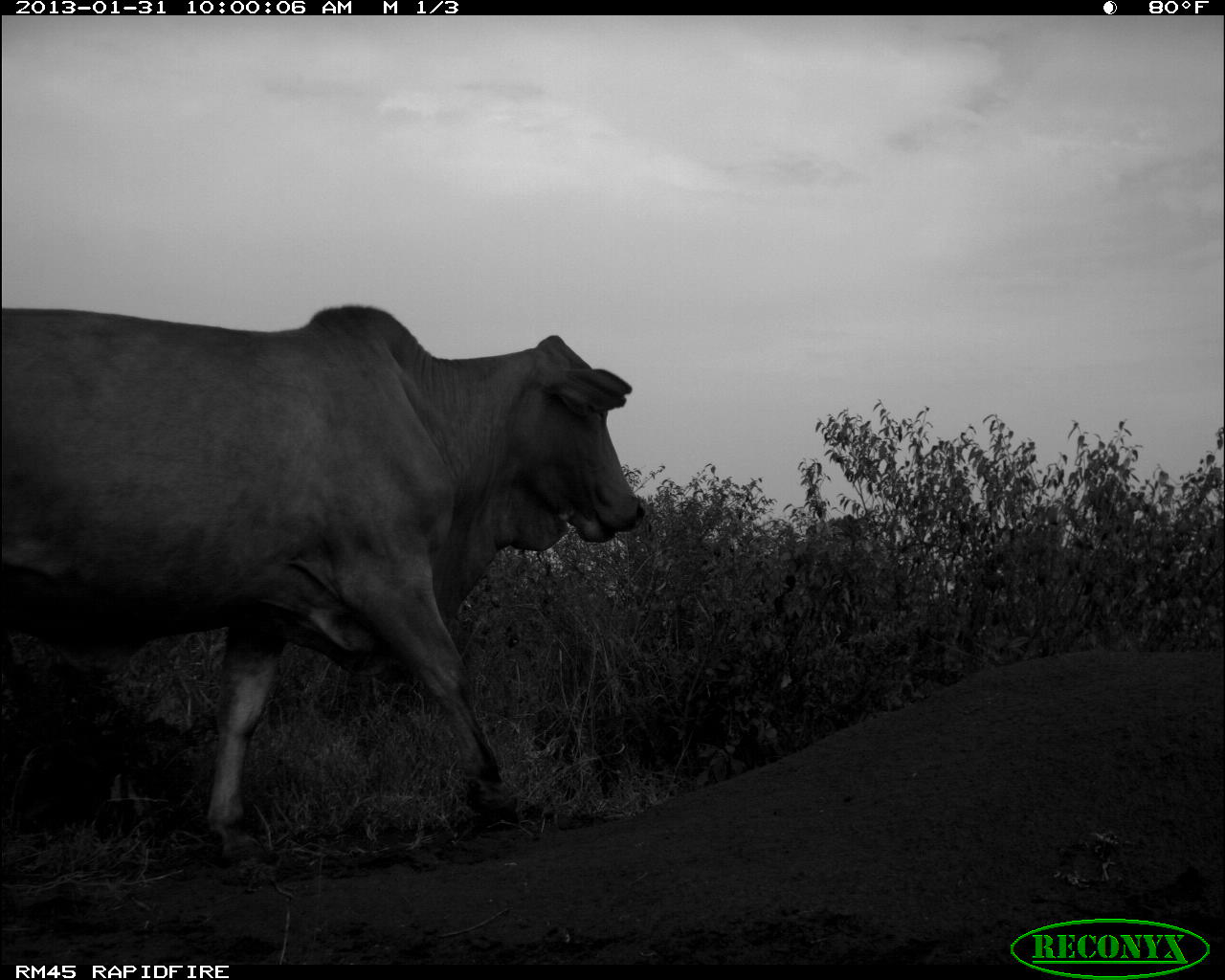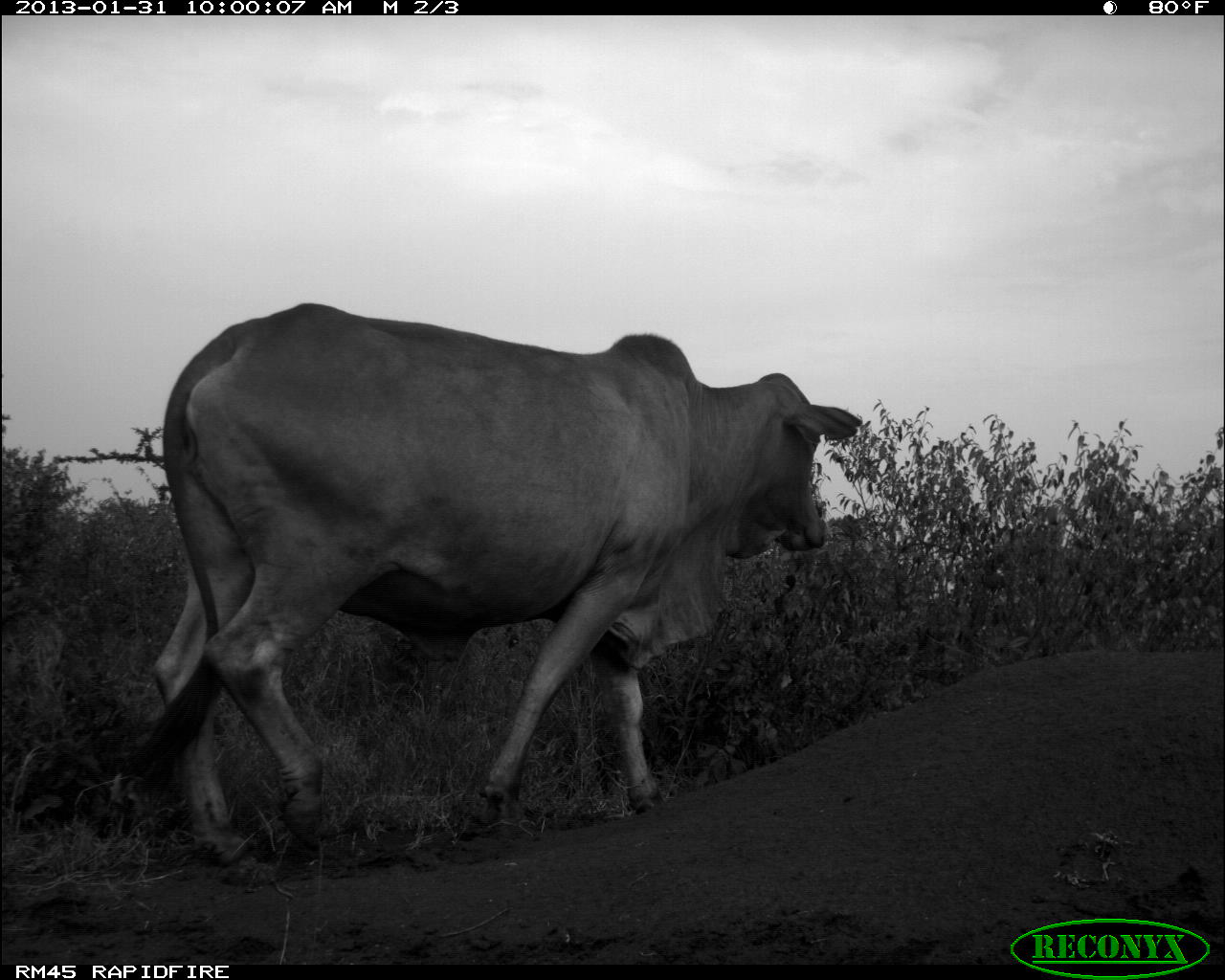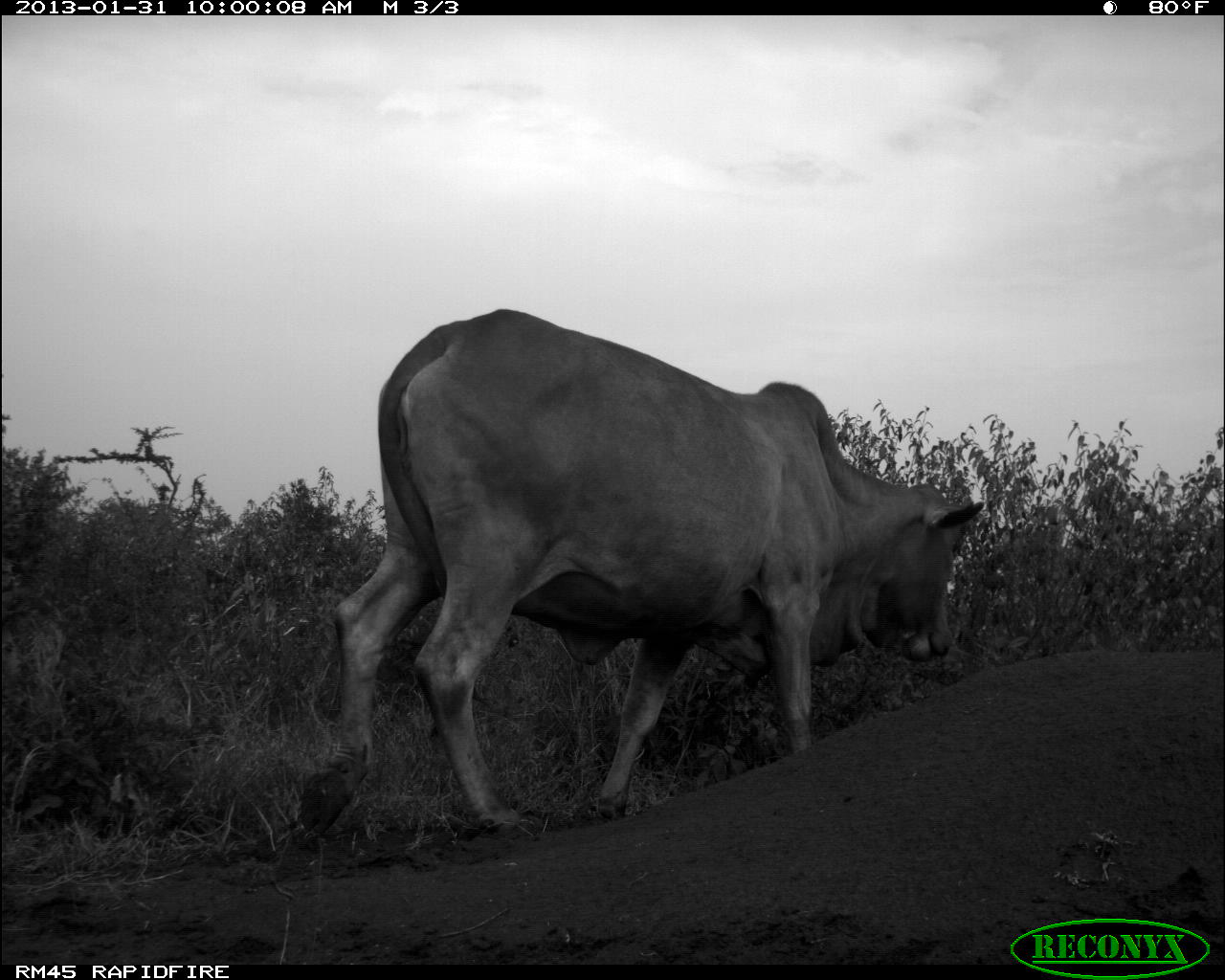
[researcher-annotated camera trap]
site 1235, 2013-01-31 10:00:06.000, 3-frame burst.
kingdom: Animalia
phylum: Chordata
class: Mammalia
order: Artiodactyla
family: Bovidae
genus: Bos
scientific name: Bos taurus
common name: domestic cattle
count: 1